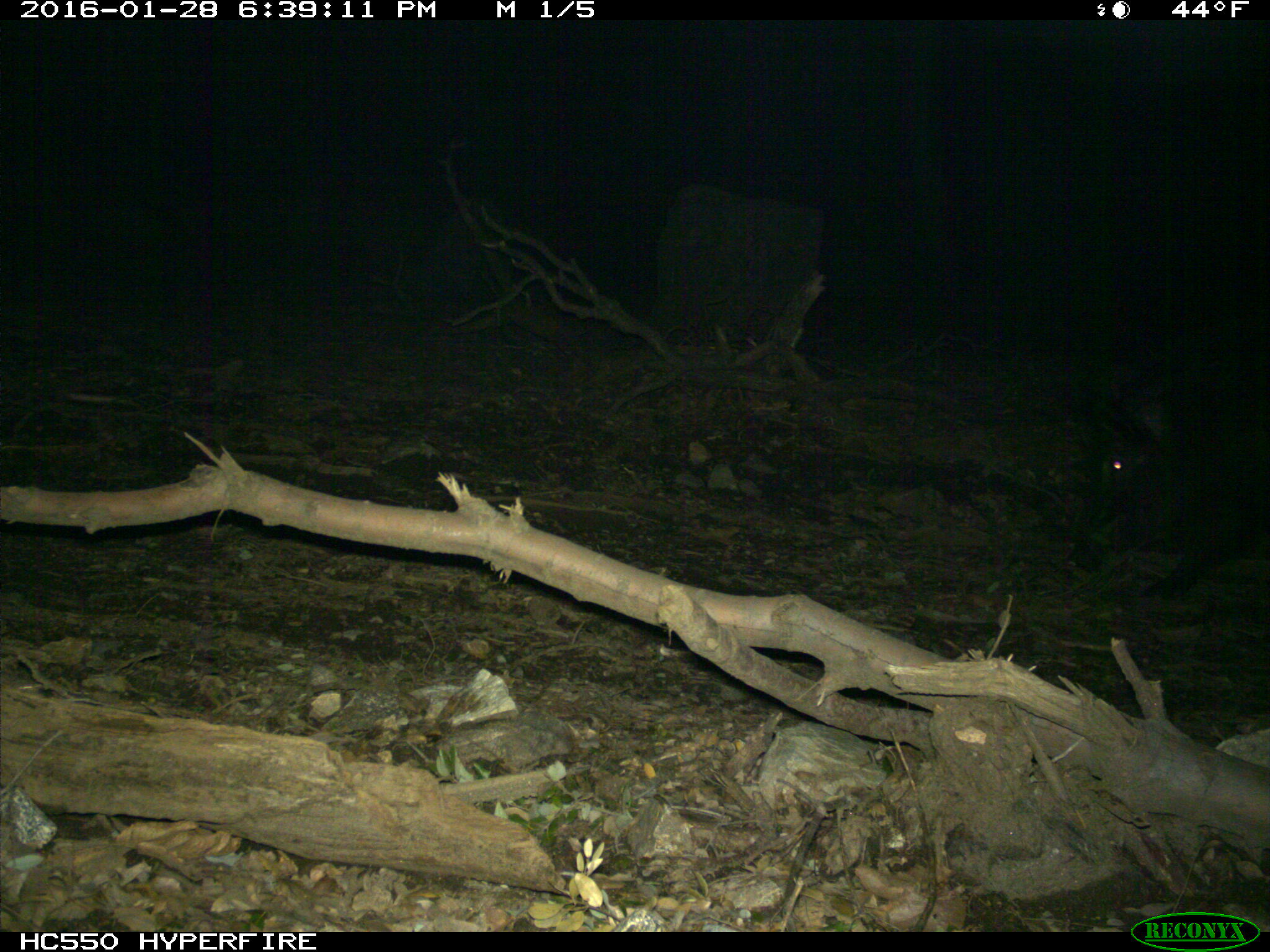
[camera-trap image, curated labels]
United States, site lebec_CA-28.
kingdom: Animalia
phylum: Chordata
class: Mammalia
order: Artiodactyla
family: Suidae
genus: Sus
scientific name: Sus scrofa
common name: wild boar